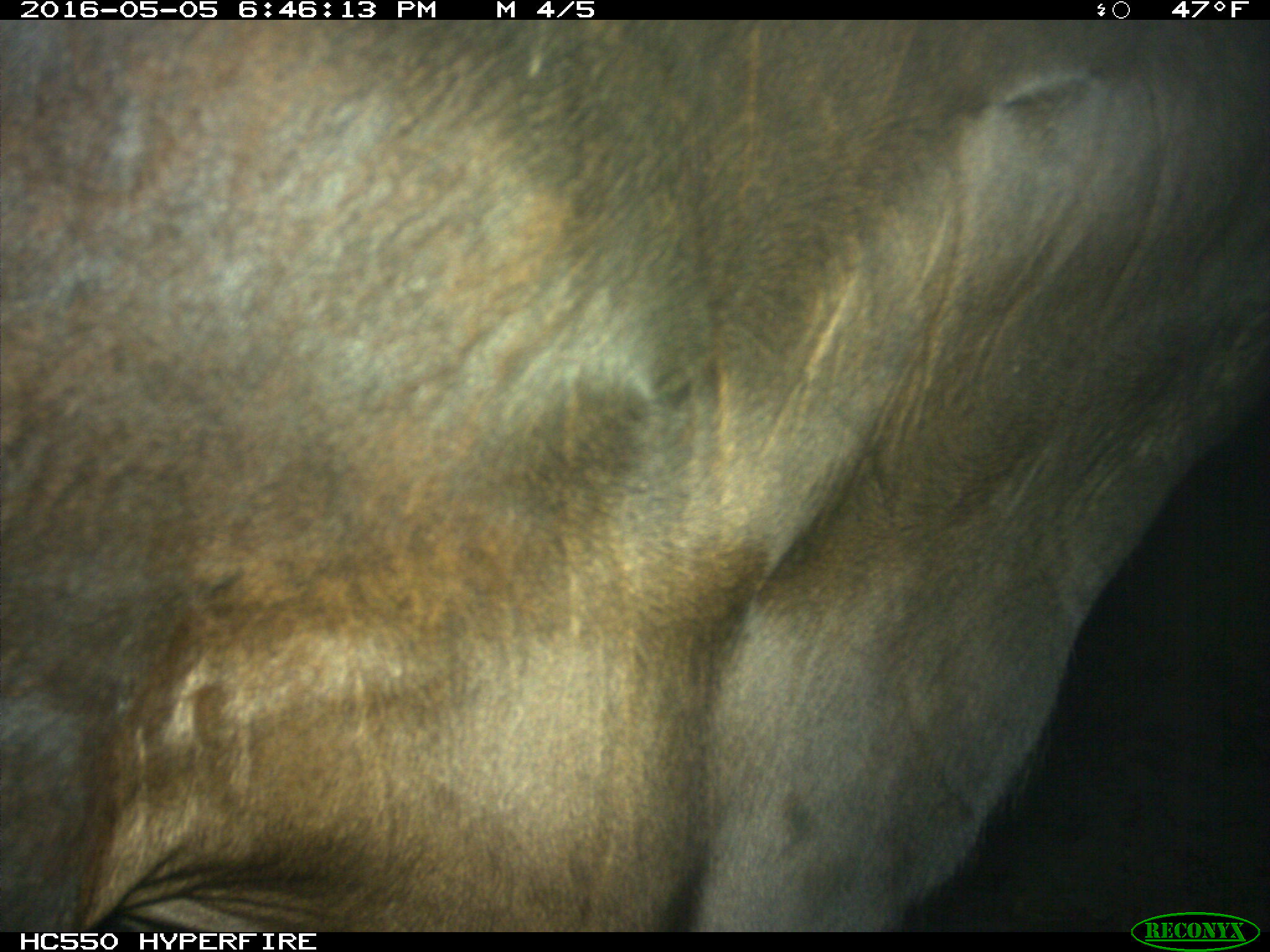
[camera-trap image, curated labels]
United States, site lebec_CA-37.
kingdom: Animalia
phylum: Chordata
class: Mammalia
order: Artiodactyla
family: Bovidae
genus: Bos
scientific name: Bos taurus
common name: domestic cow